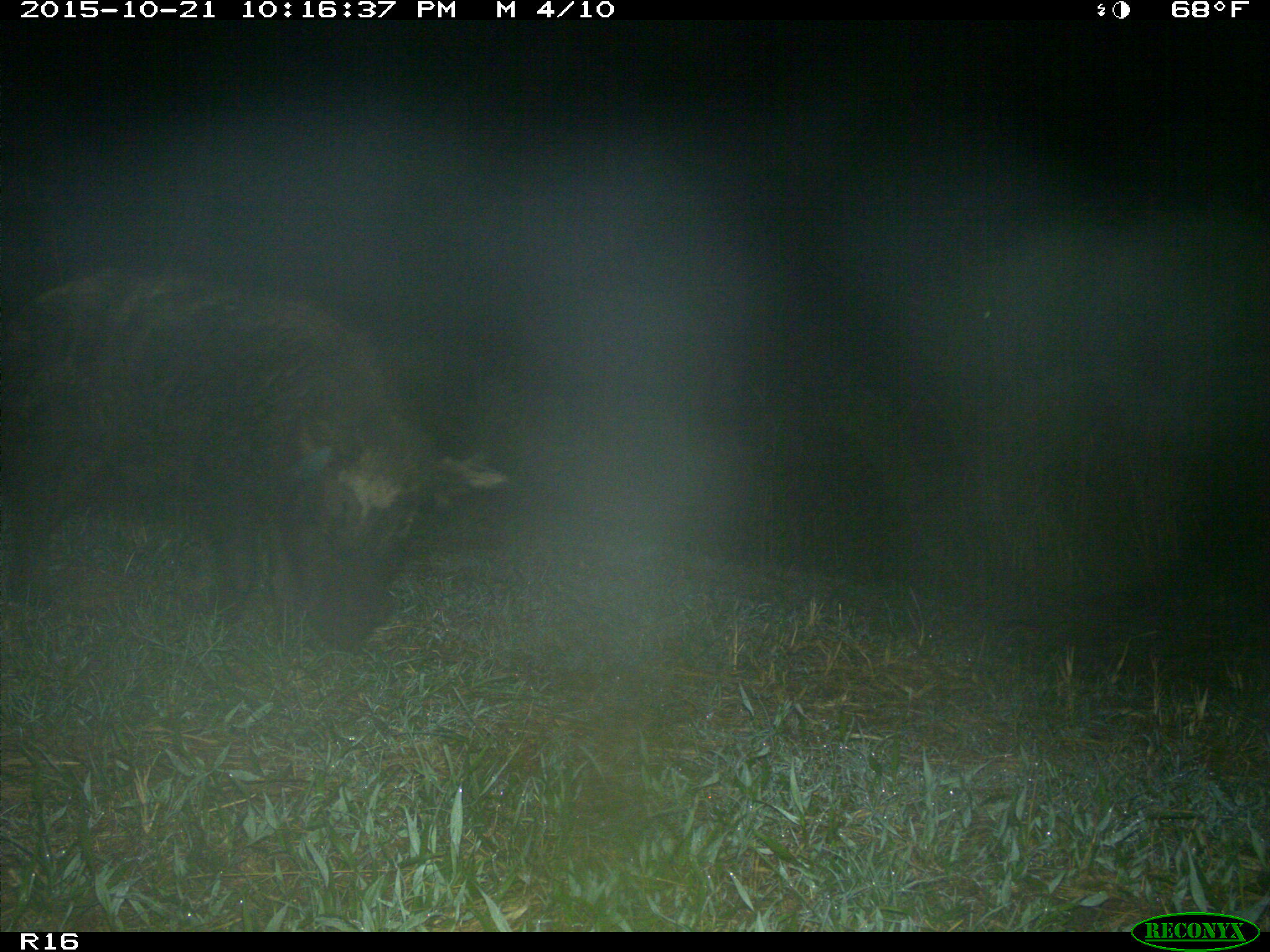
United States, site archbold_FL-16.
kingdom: Animalia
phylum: Chordata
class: Mammalia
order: Artiodactyla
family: Suidae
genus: Sus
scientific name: Sus scrofa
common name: wild boar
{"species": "Sus scrofa (wild boar)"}